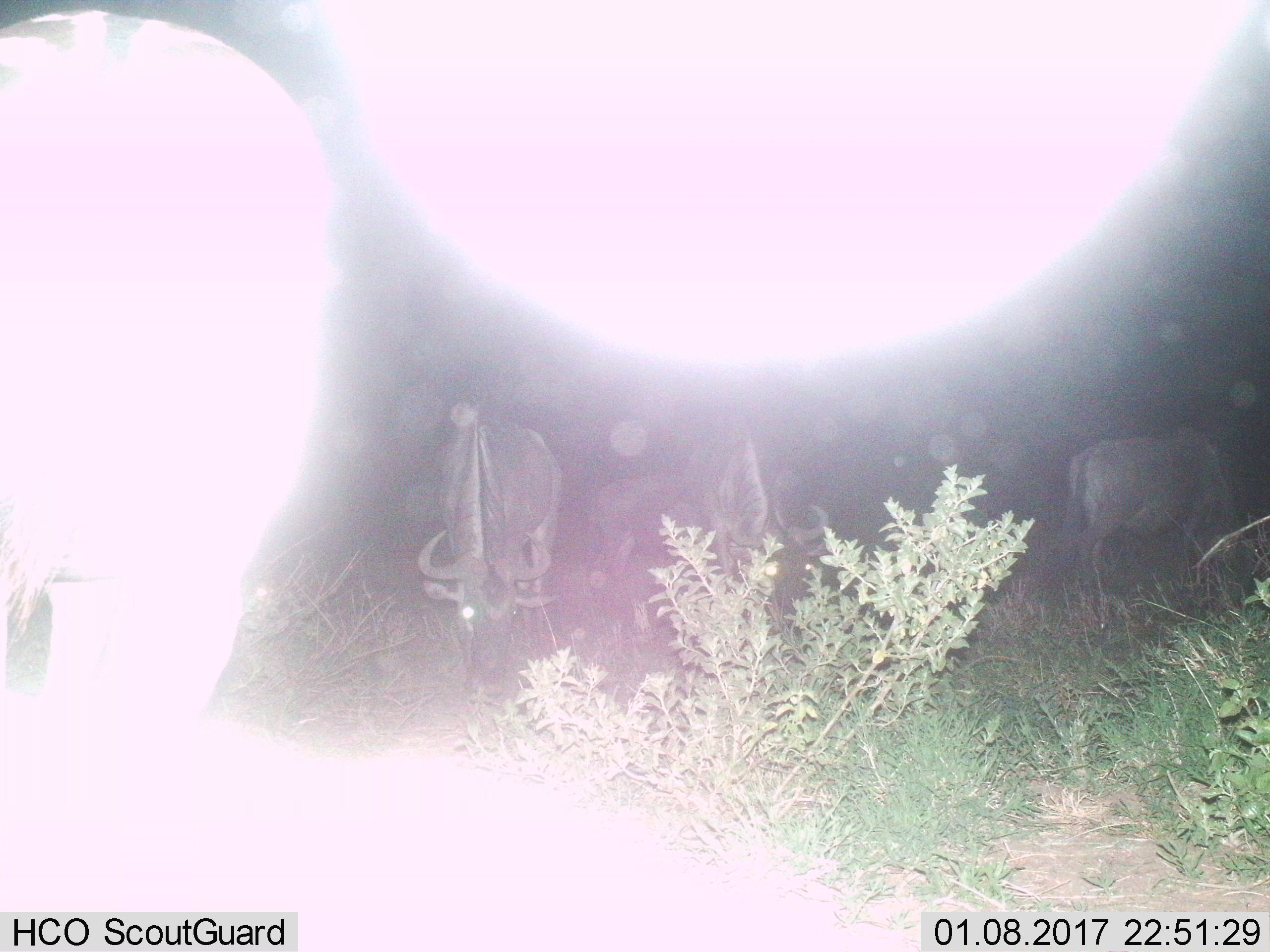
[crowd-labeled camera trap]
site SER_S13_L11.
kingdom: Animalia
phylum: Chordata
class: Mammalia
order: Artiodactyla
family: Bovidae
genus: Connochaetes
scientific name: Connochaetes taurinus taurinus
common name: blue wildebeest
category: wildebeestblue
Wildebeestblue (blue wildebeest) (Connochaetes taurinus taurinus), count 4. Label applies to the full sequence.